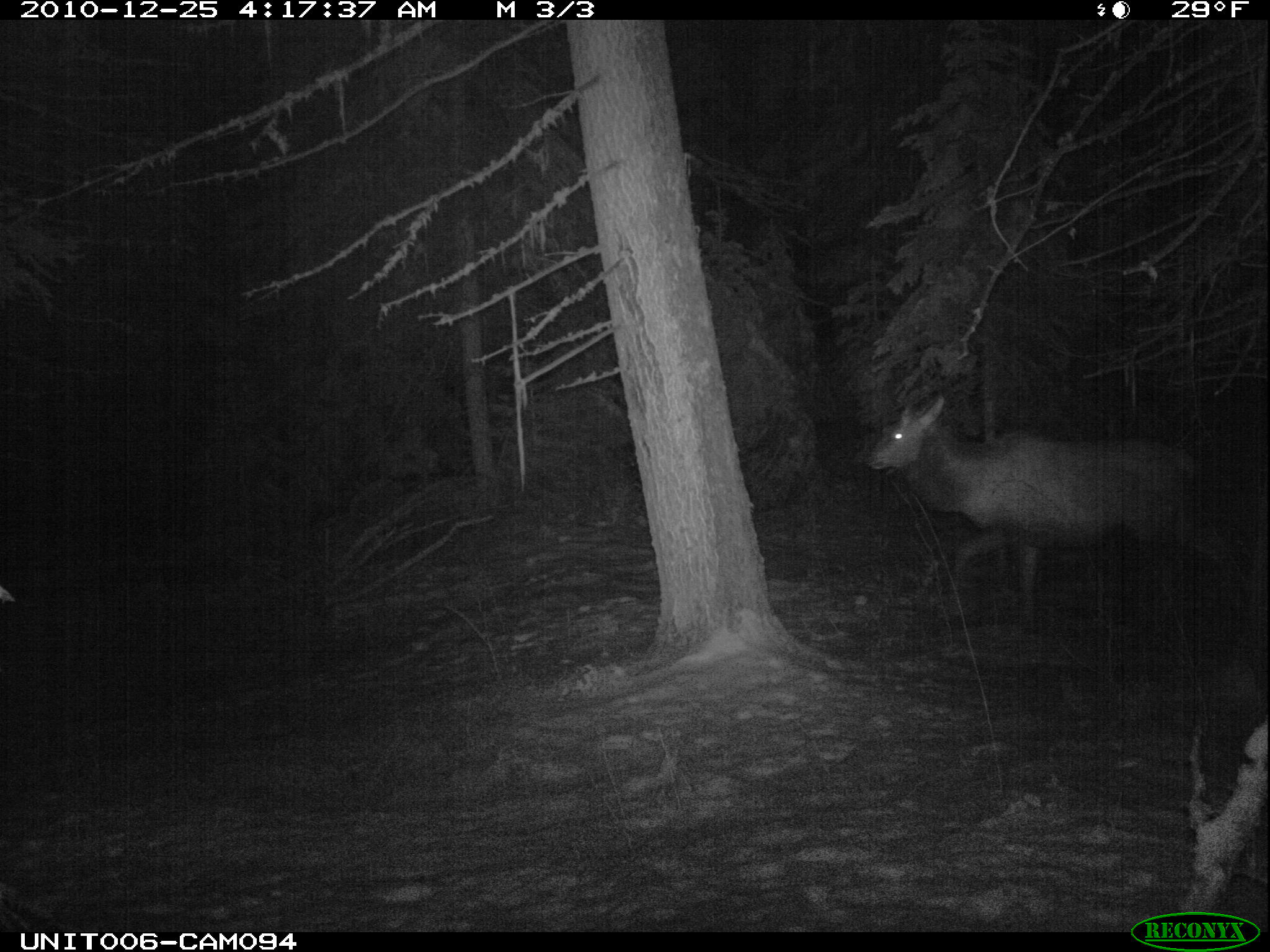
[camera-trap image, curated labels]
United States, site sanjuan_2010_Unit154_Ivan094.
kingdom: Animalia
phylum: Chordata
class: Mammalia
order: Artiodactyla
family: Cervidae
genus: Cervus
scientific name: Cervus elaphus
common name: red deer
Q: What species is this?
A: Cervus elaphus (red deer).